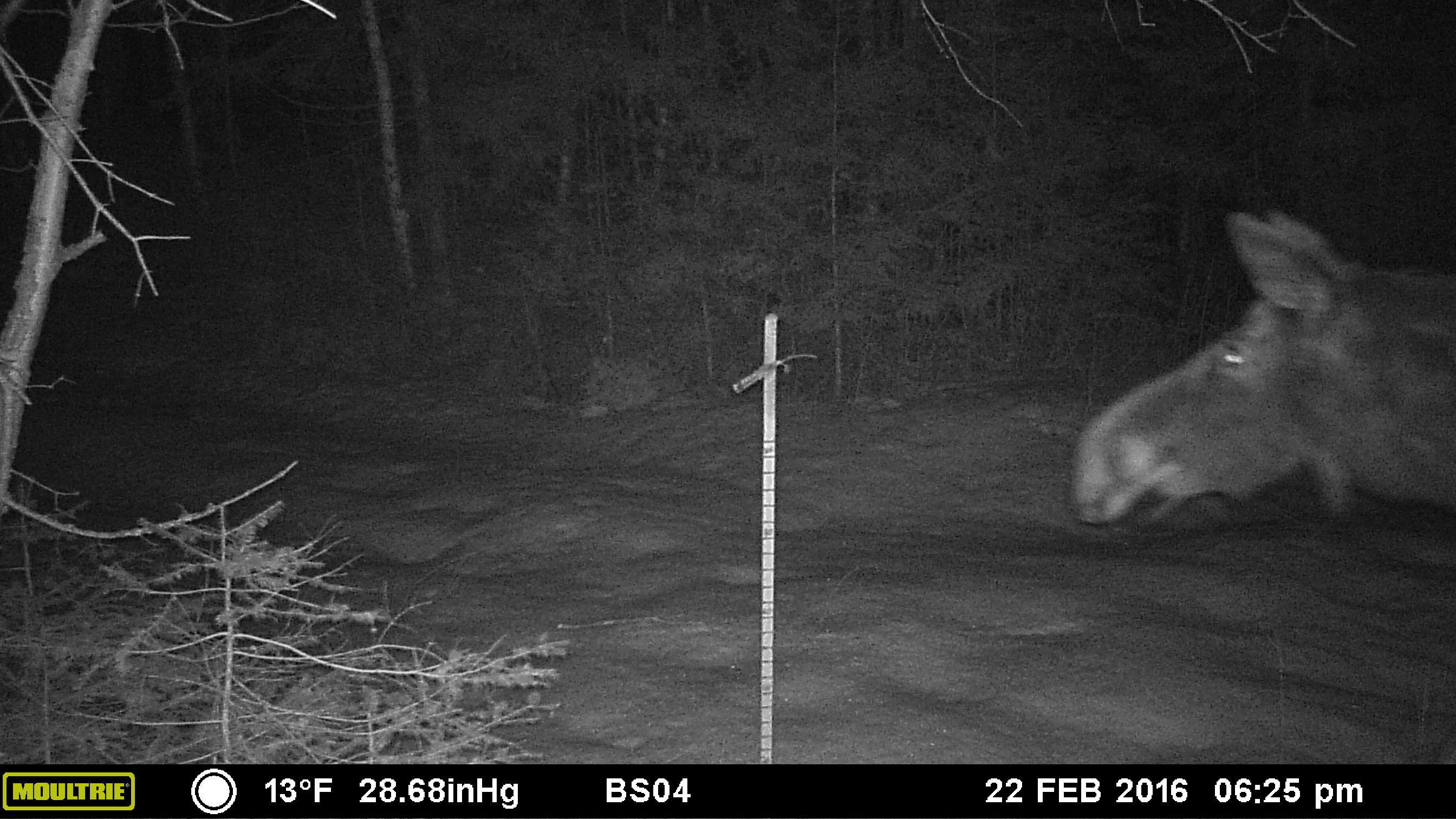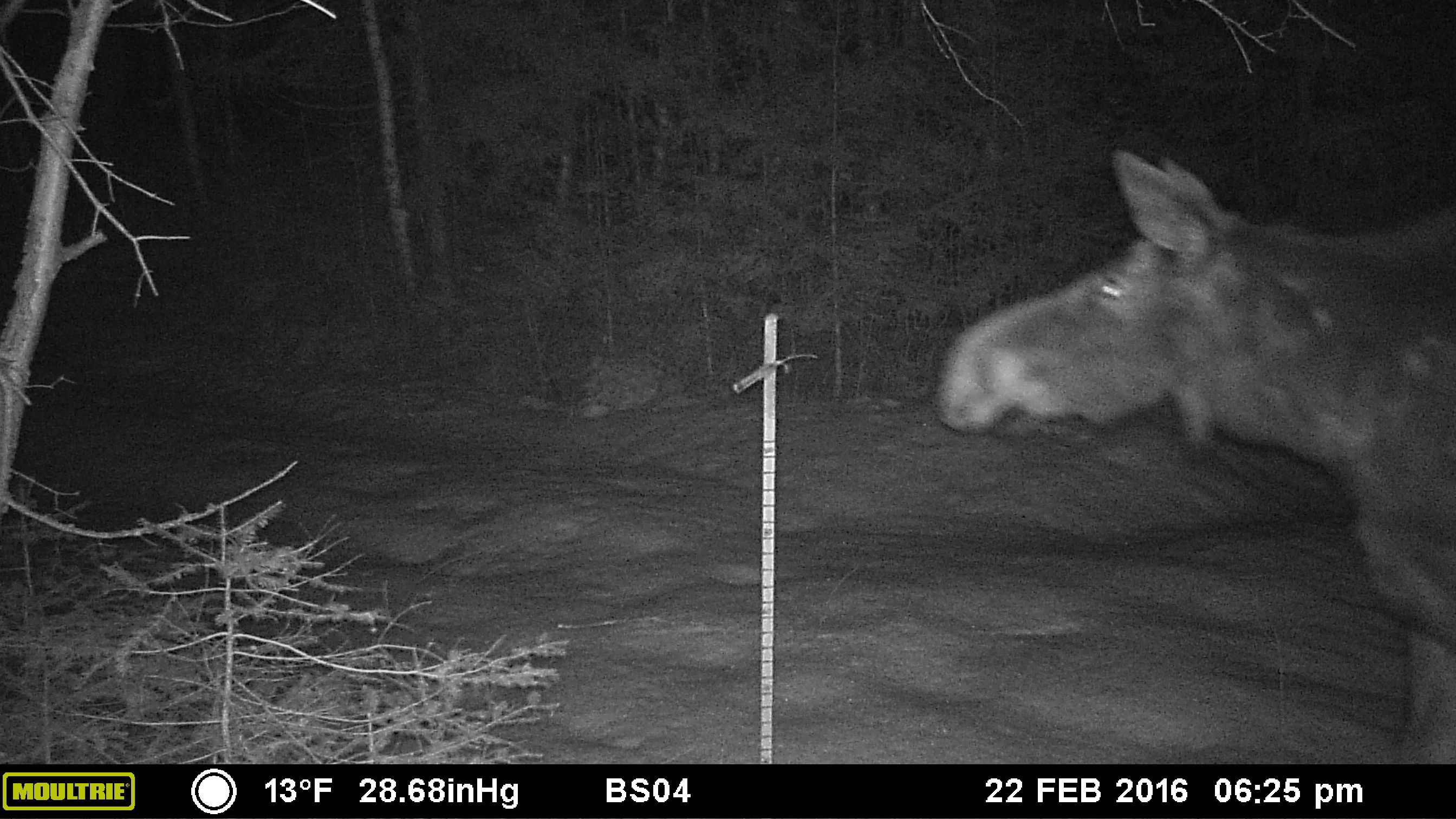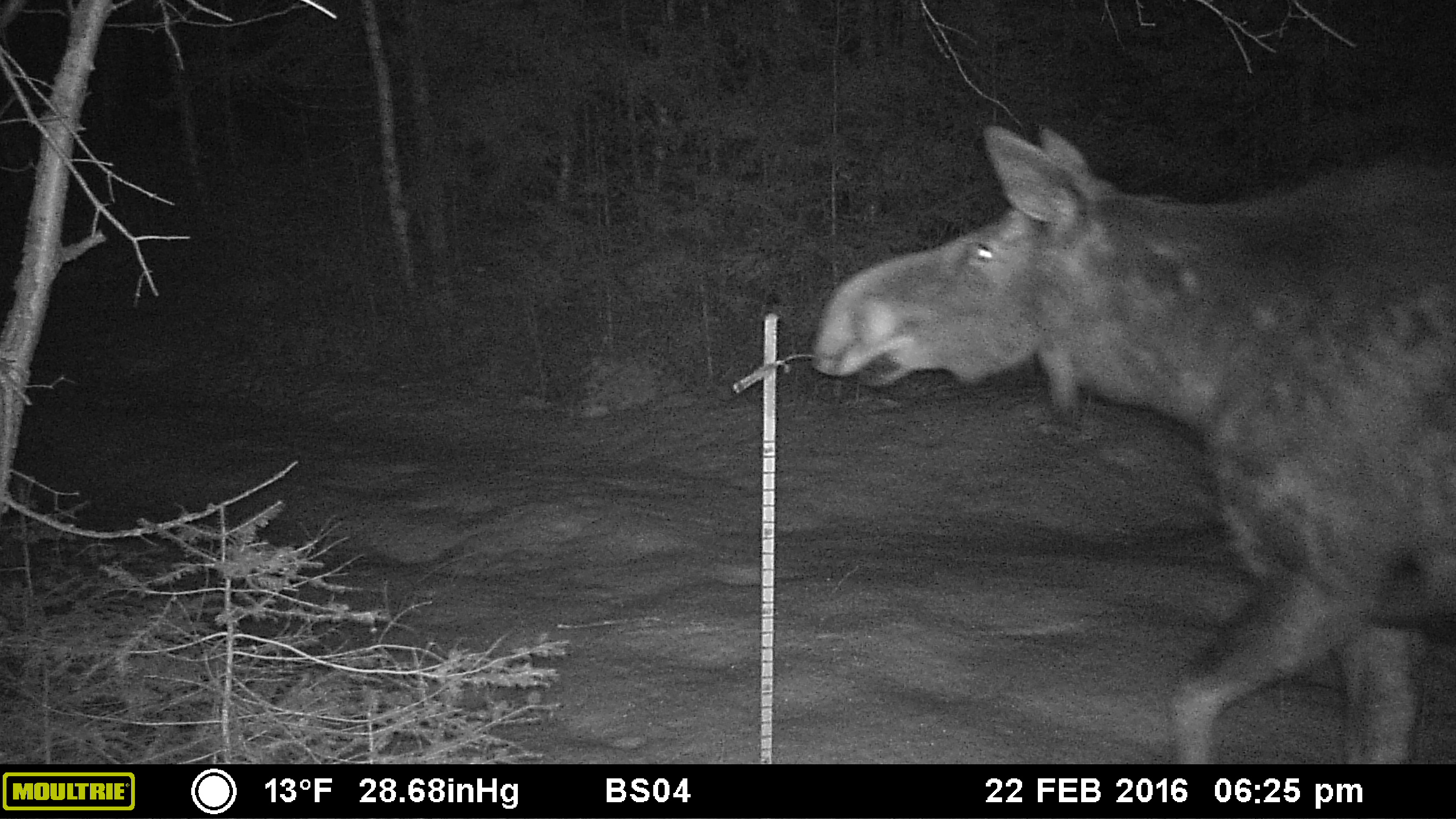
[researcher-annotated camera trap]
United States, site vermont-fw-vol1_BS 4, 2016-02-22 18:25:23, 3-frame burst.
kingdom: Animalia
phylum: Chordata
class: Mammalia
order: Artiodactyla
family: Cervidae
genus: Alces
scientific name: Alces alces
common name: moose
Moose (Alces alces).